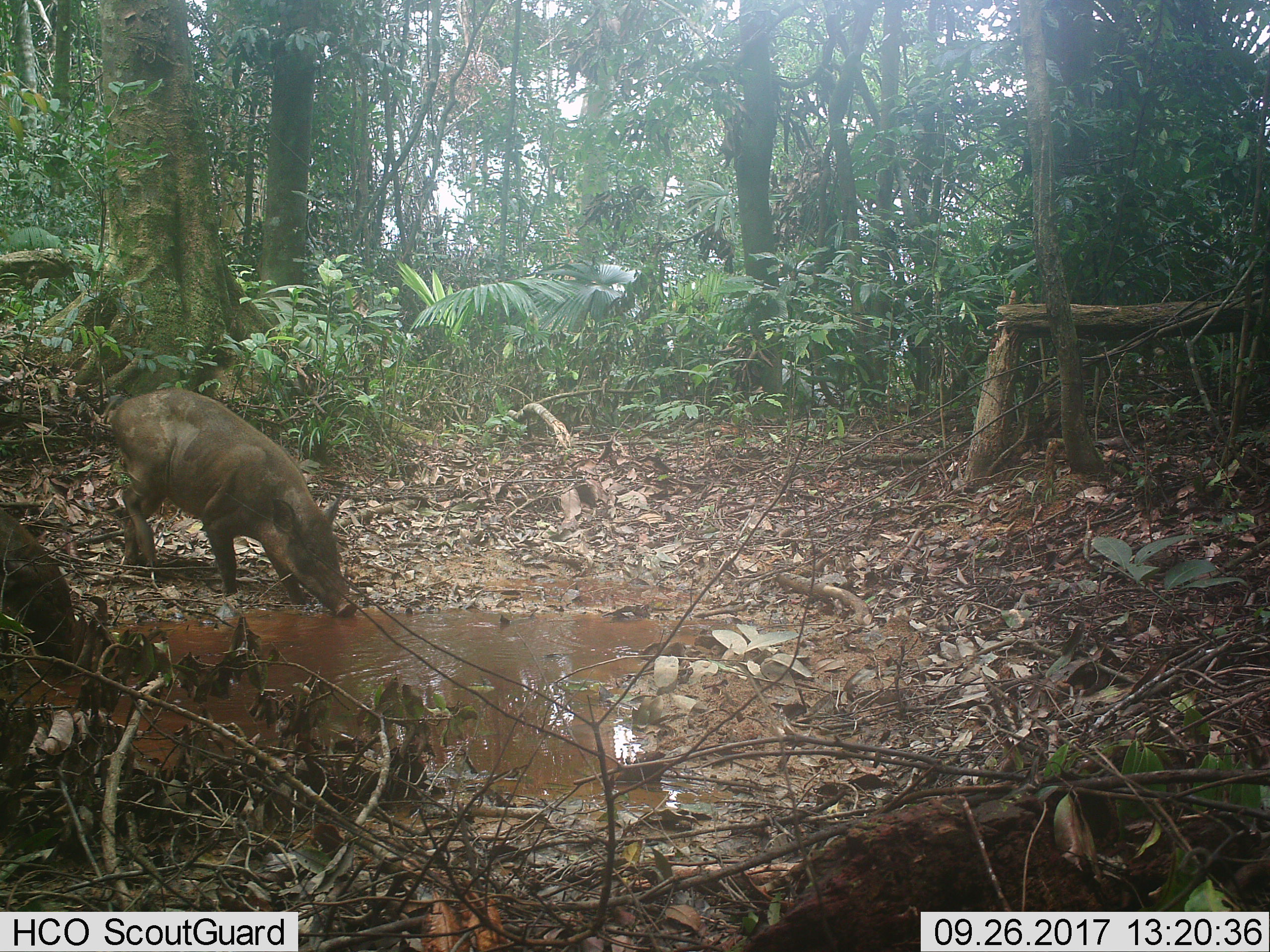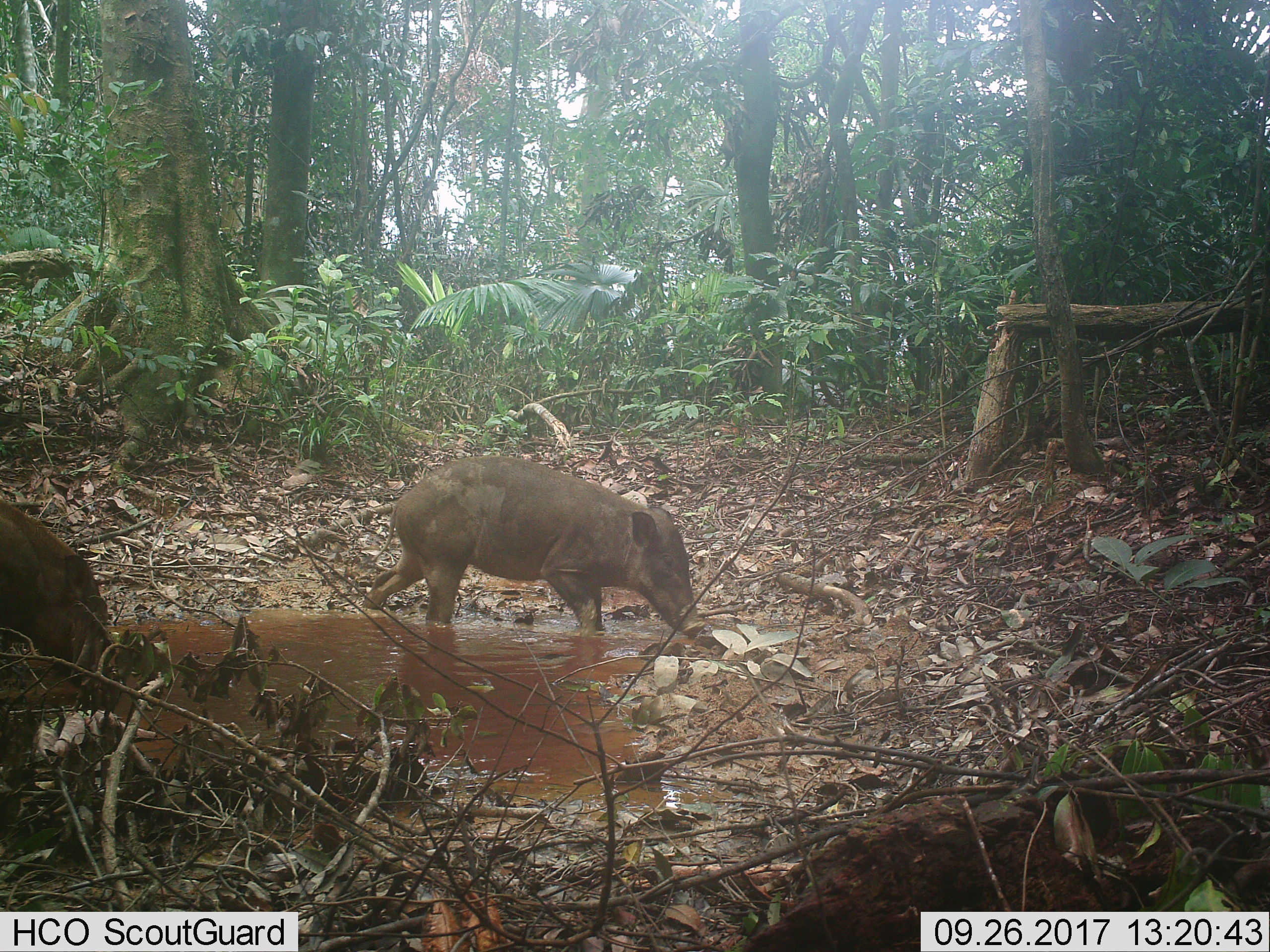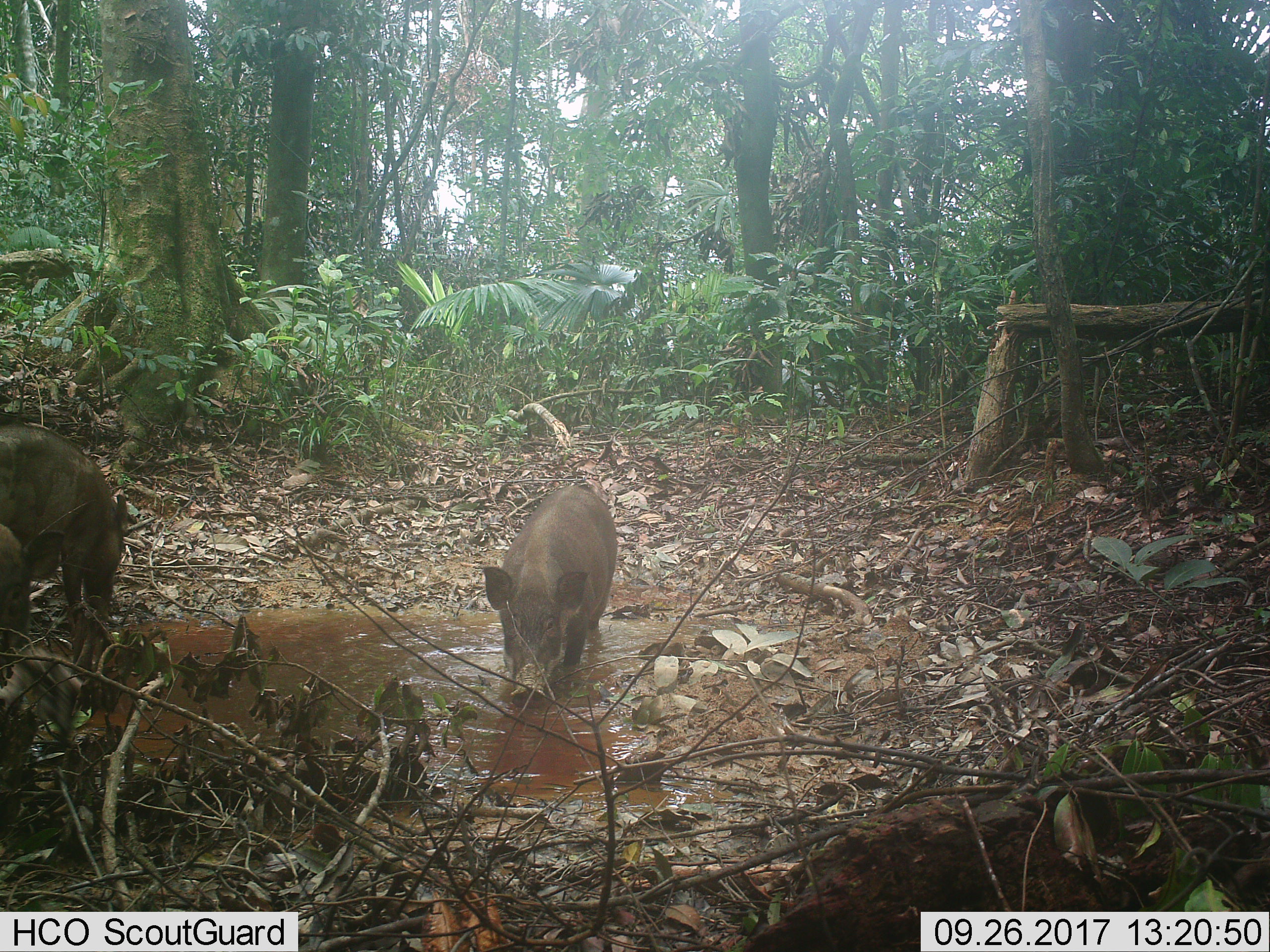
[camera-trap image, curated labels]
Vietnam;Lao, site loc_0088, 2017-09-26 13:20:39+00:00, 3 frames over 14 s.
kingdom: Animalia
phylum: Chordata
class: Mammalia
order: Artiodactyla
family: Suidae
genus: Sus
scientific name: Sus scrofa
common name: eurasian wild pig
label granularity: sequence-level